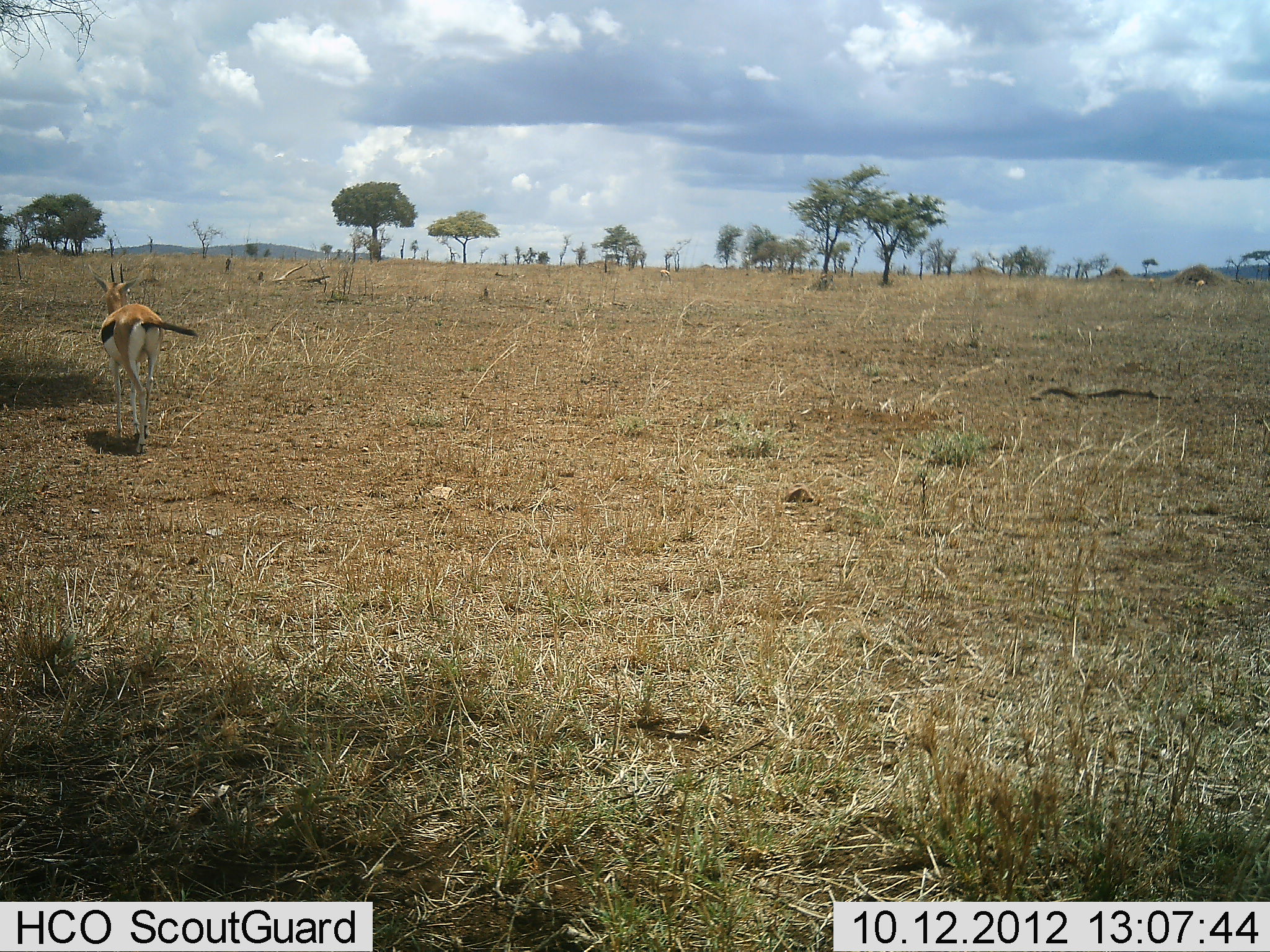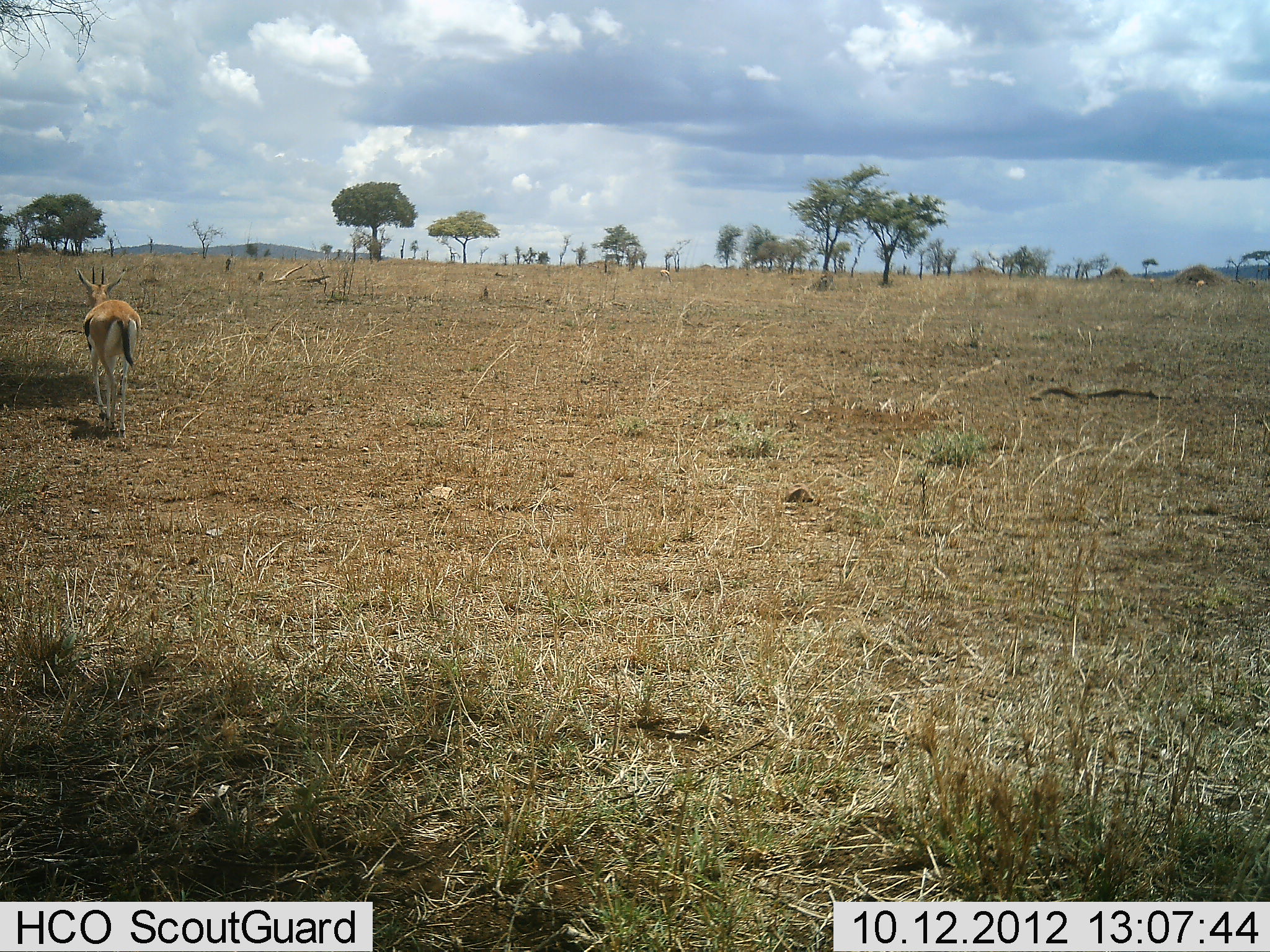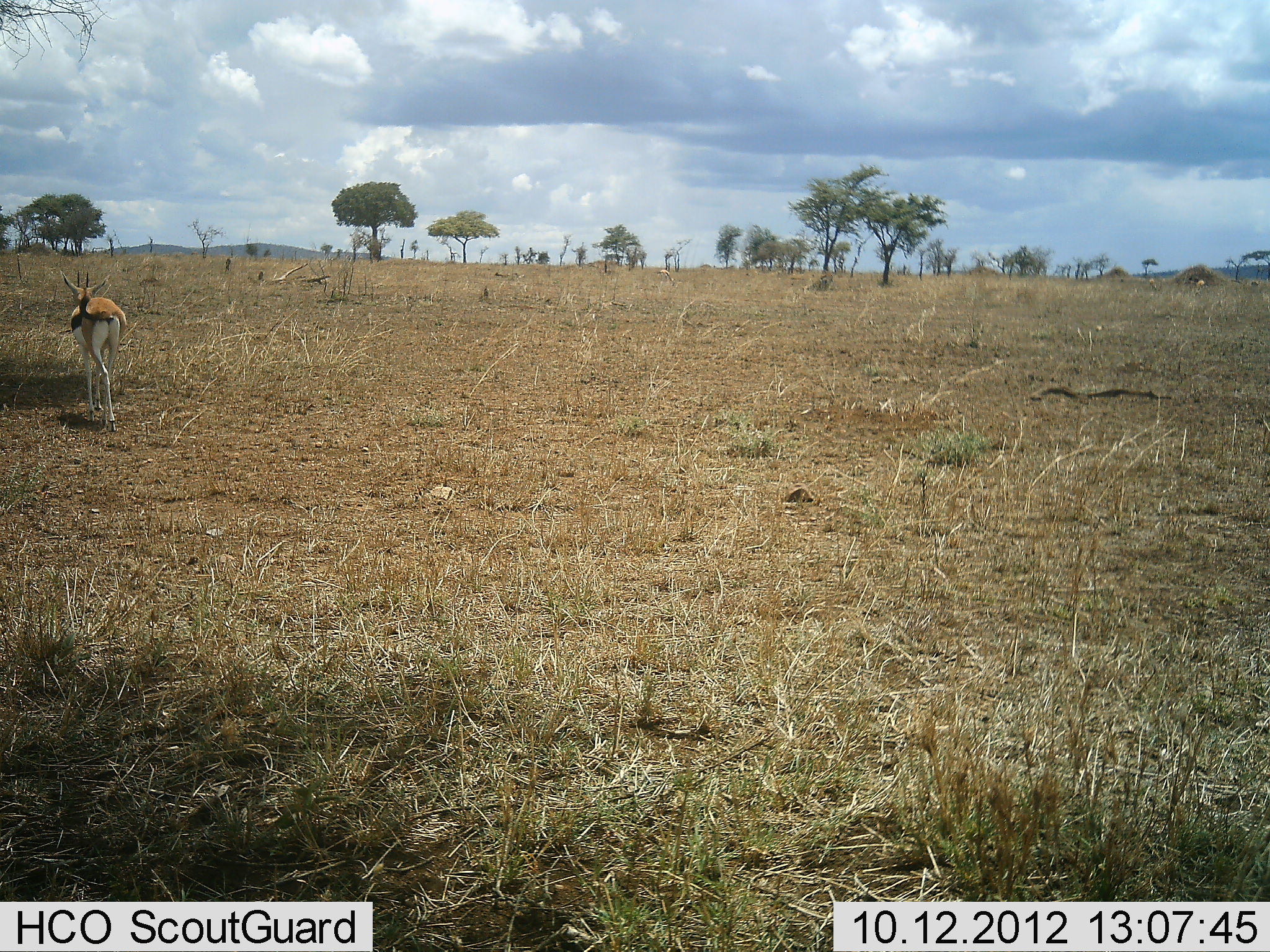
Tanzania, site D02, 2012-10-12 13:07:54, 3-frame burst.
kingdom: Animalia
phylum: Chordata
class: Mammalia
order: Artiodactyla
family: Bovidae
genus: Eudorcas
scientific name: Eudorcas thomsonii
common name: thomson's gazelle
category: gazellethomsons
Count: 1.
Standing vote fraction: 0%.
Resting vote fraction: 0%.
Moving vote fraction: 100%.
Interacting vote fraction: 0%.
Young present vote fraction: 0%.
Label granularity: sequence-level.